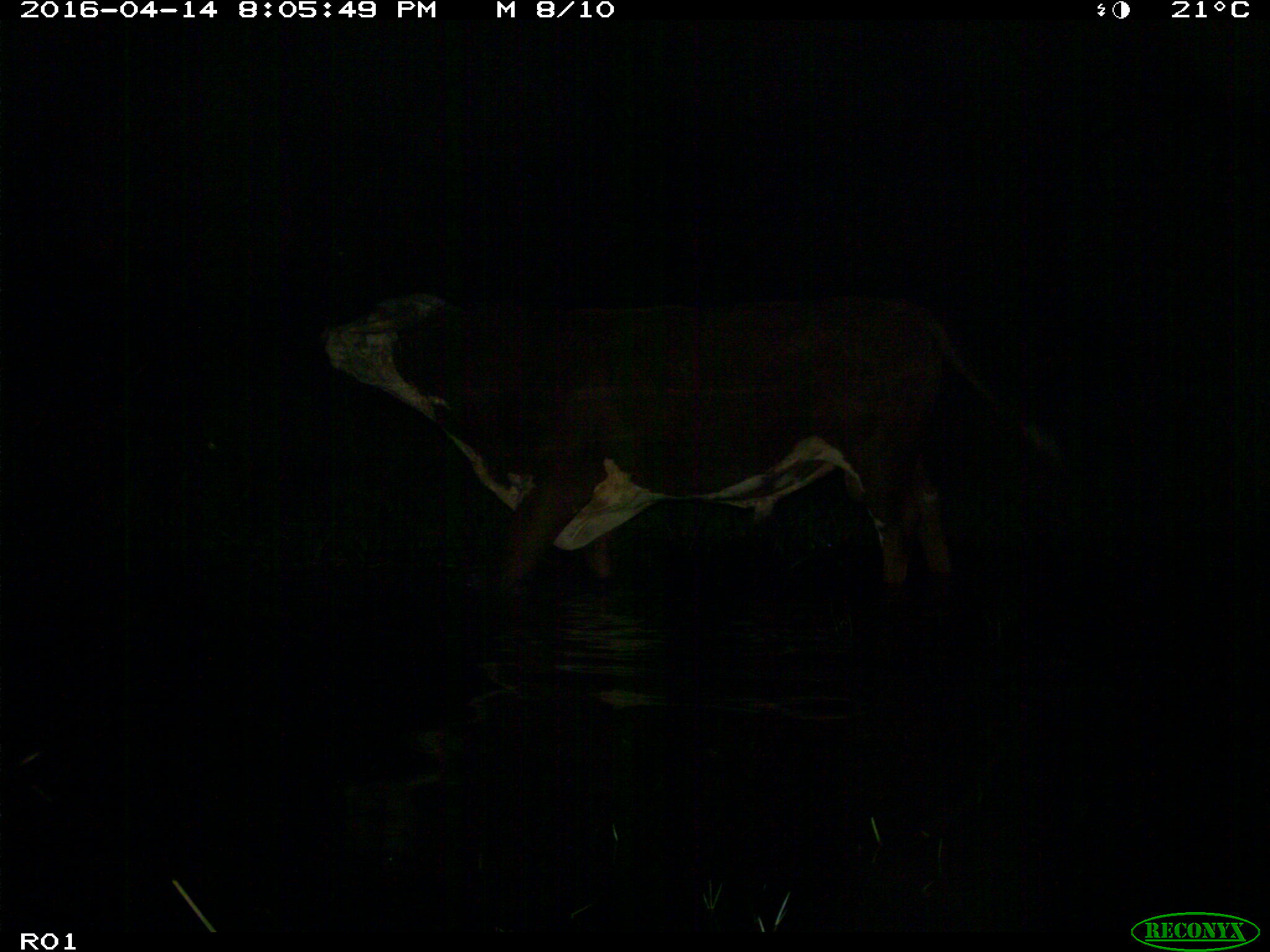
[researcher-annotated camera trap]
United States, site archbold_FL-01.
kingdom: Animalia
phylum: Chordata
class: Mammalia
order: Artiodactyla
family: Bovidae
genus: Bos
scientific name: Bos taurus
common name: domestic cow